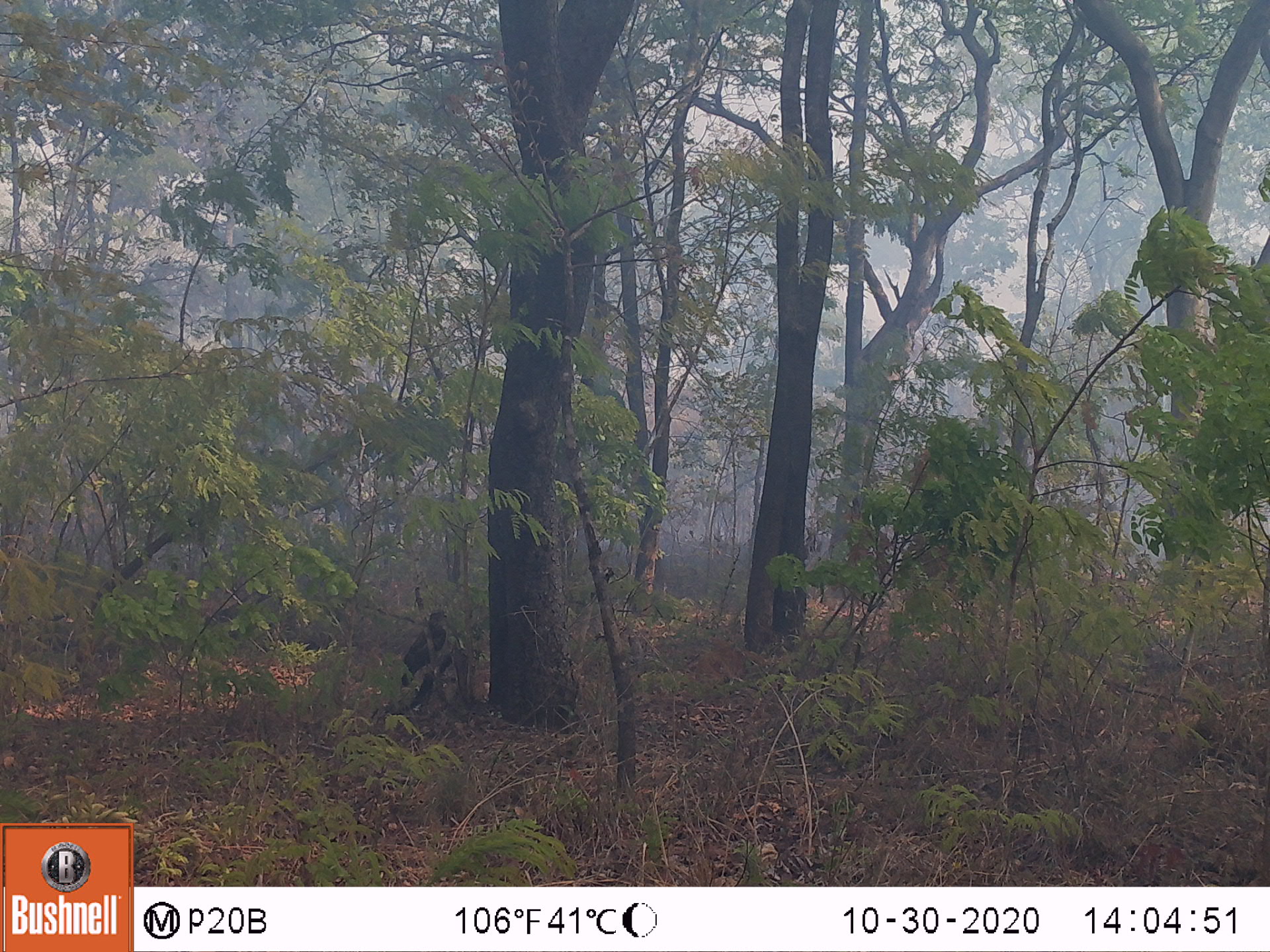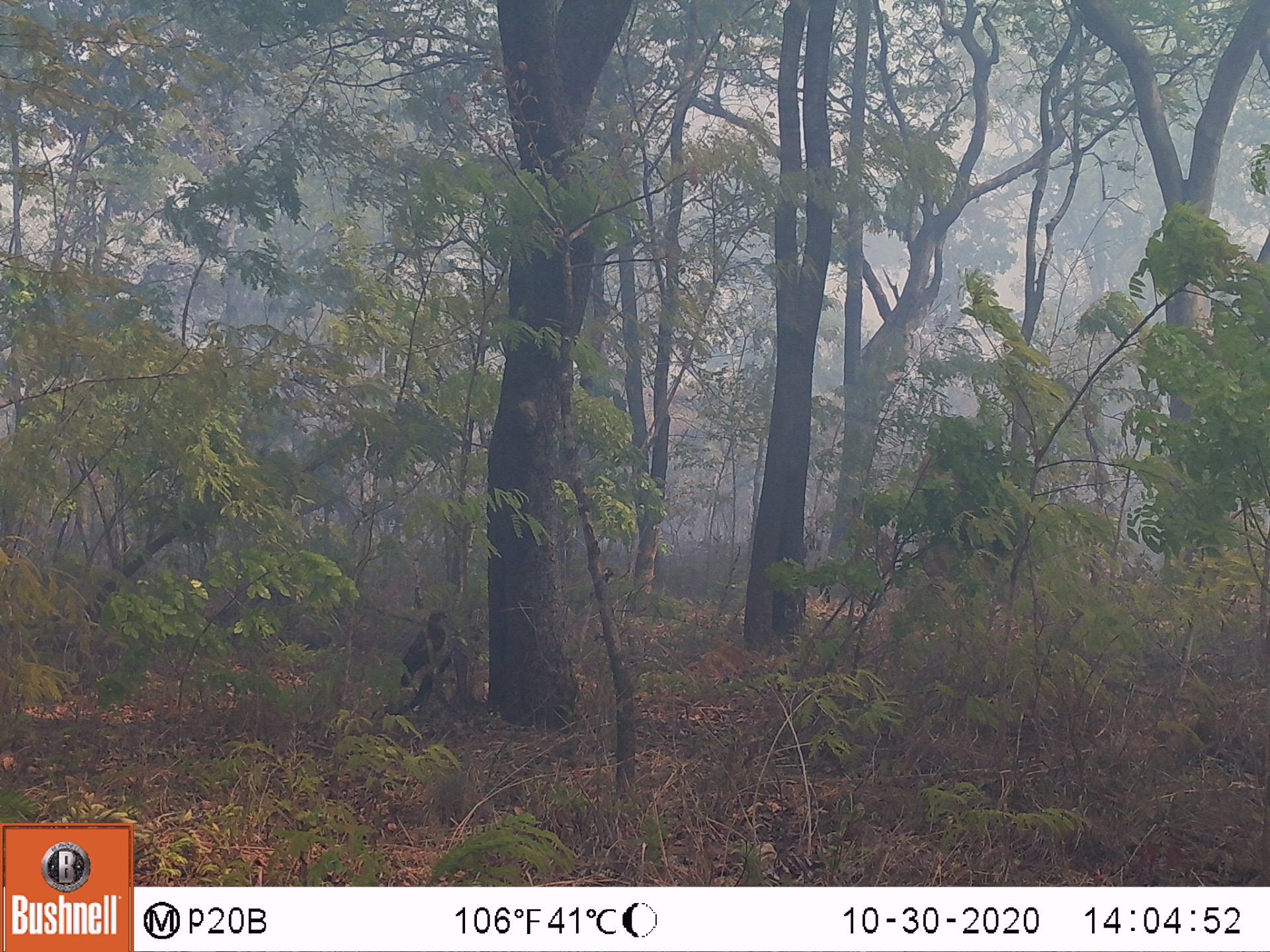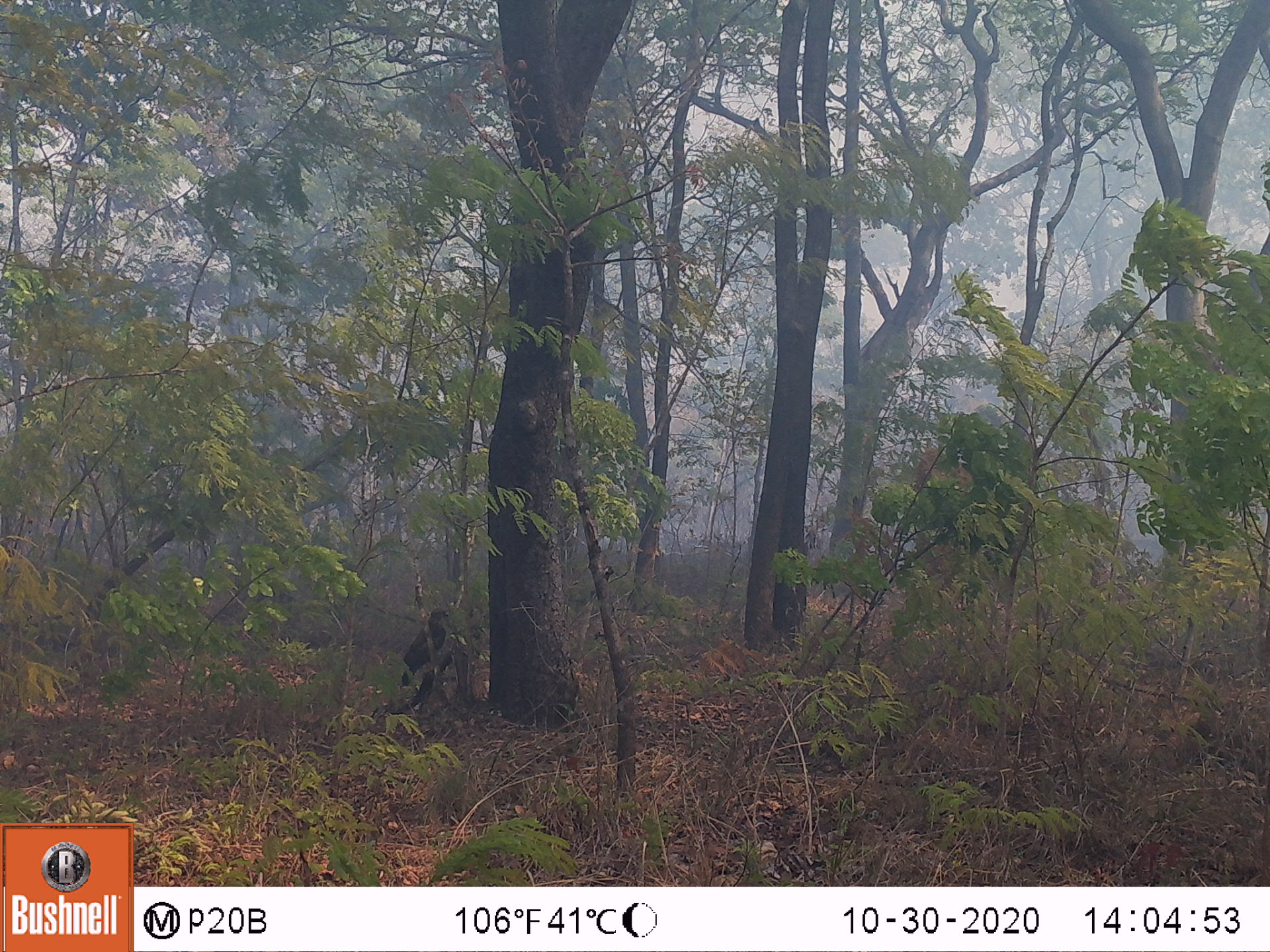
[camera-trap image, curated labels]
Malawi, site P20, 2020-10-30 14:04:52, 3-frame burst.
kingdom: Animalia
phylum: Chordata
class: Aves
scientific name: Aves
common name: bird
Bird (Aves), count 1.